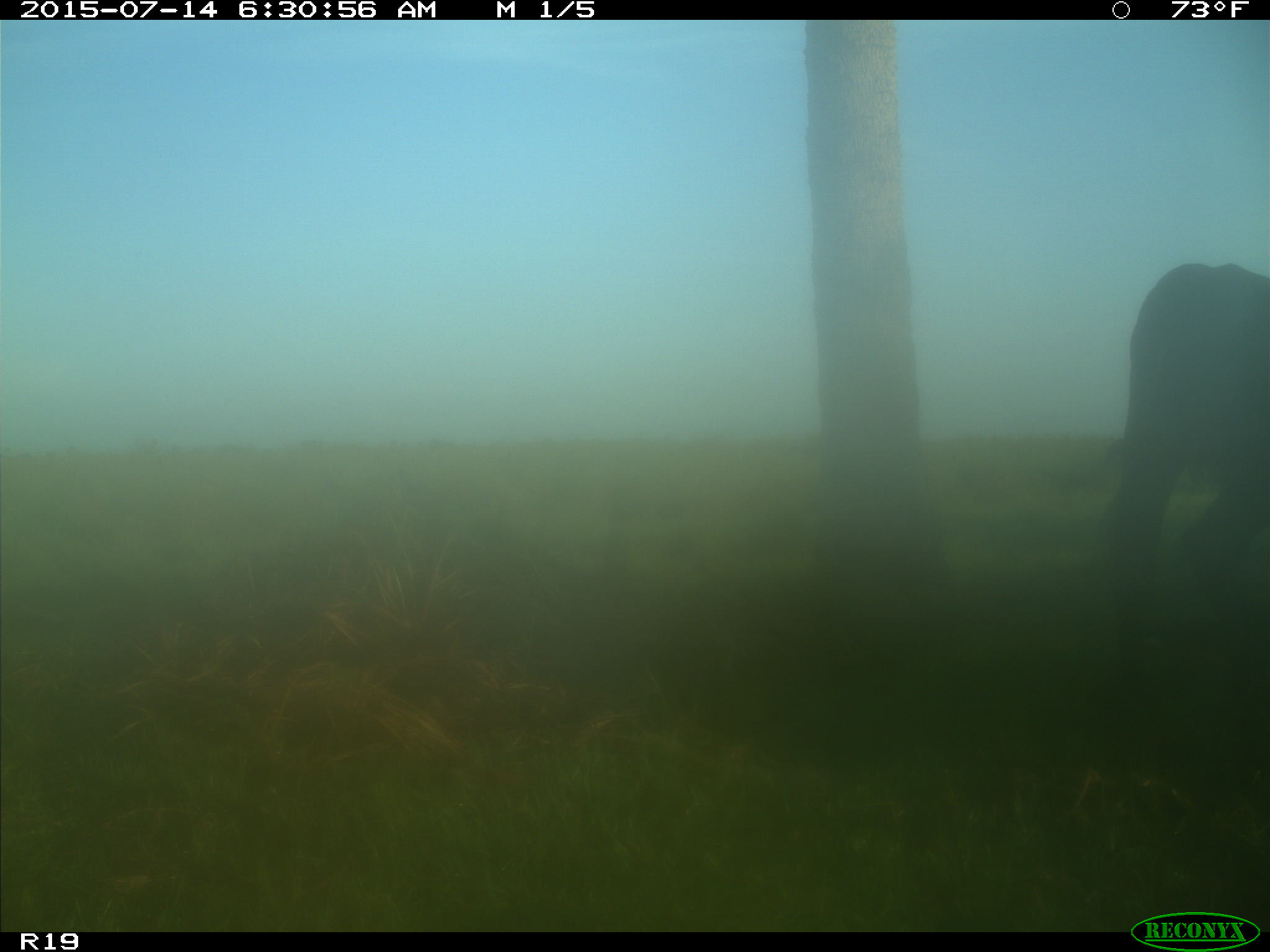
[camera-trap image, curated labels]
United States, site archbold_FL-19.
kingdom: Animalia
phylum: Chordata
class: Mammalia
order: Artiodactyla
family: Bovidae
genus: Bos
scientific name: Bos taurus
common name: domestic cow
Bos taurus (domestic cow).